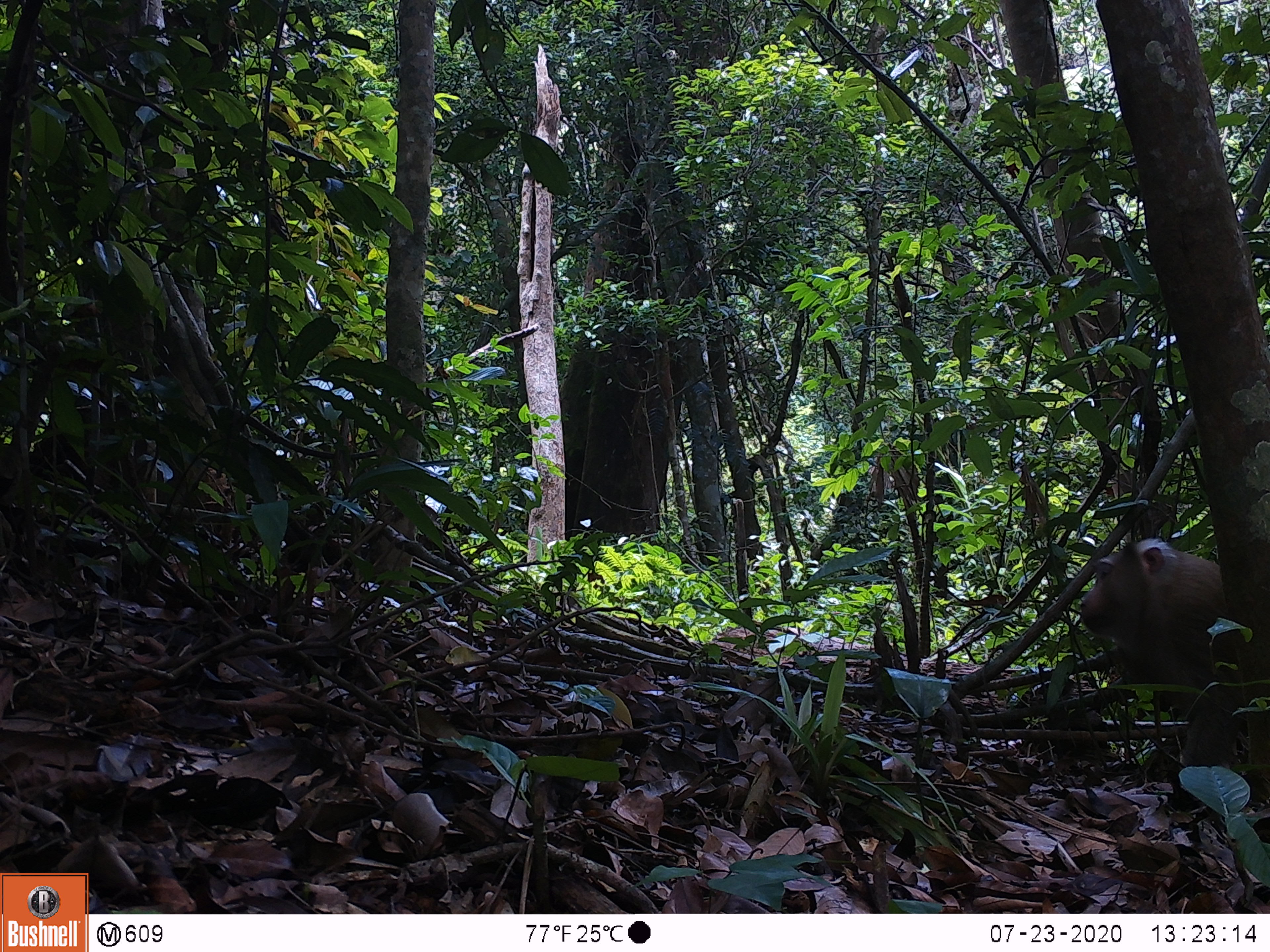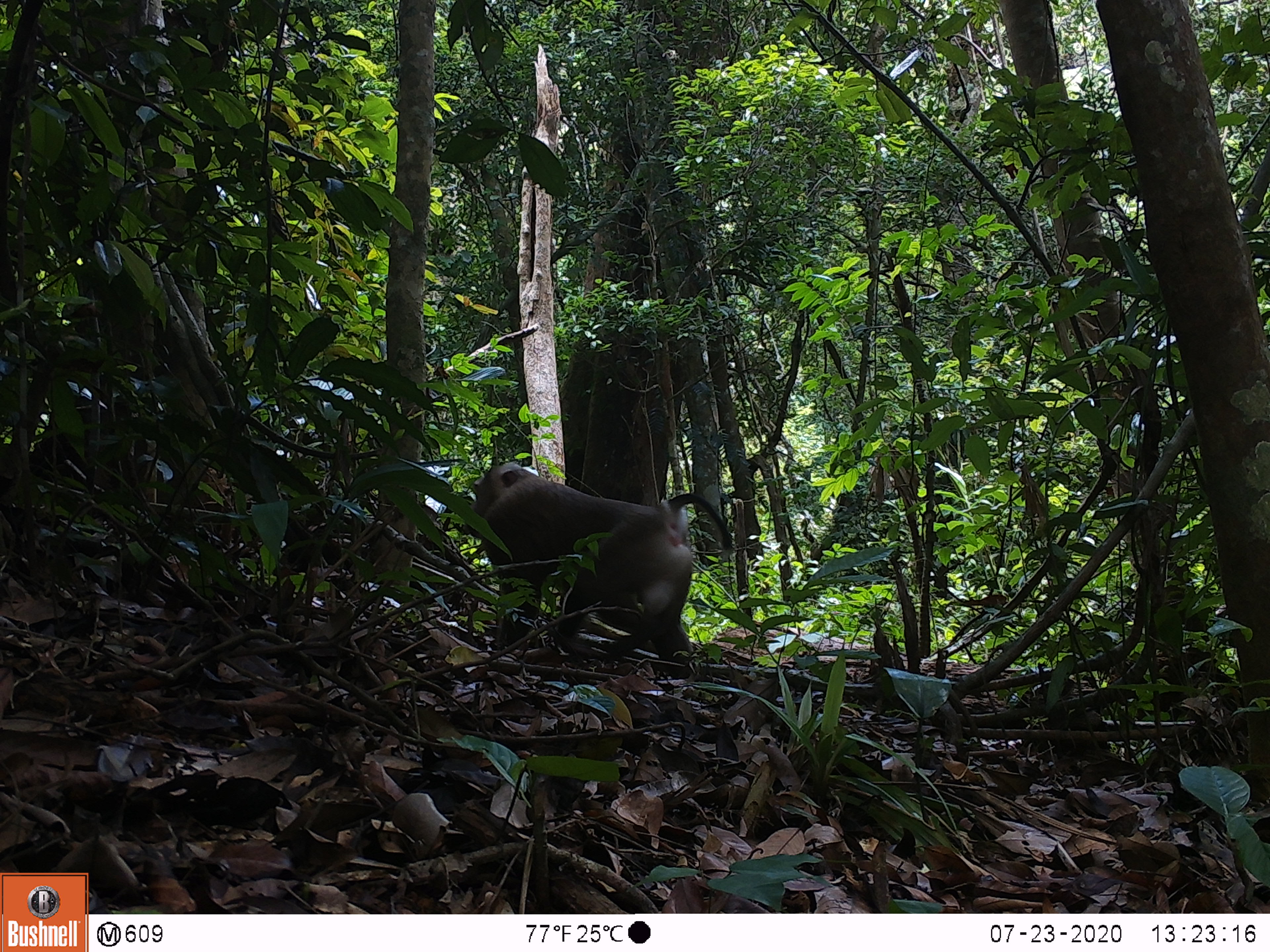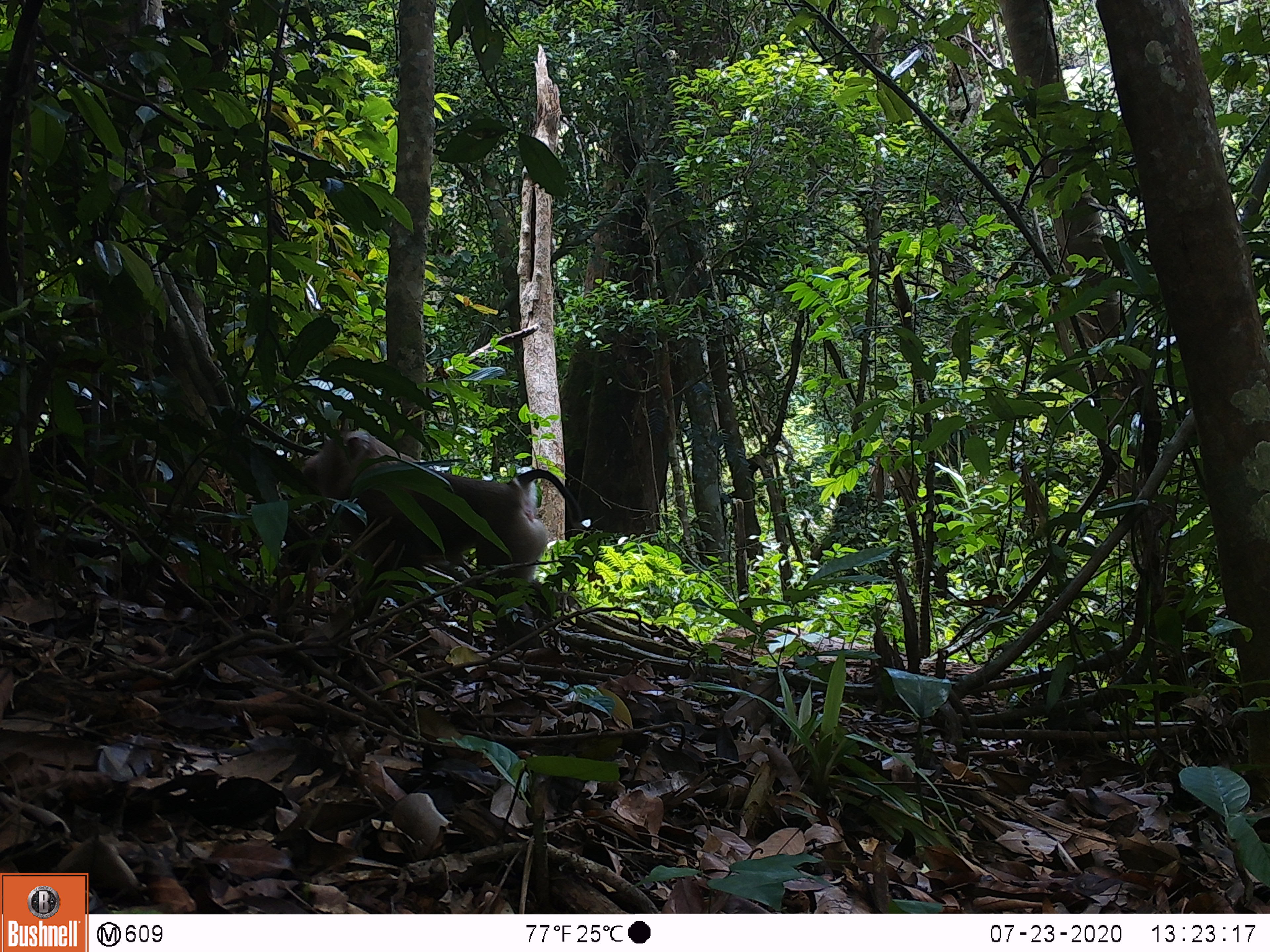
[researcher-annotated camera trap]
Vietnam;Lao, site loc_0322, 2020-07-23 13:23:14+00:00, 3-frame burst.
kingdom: Animalia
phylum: Chordata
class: Mammalia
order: Primates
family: Cercopithecidae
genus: Macaca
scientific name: Macaca nemestrina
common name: pig-tailed macaque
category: pig tailed macaque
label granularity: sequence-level